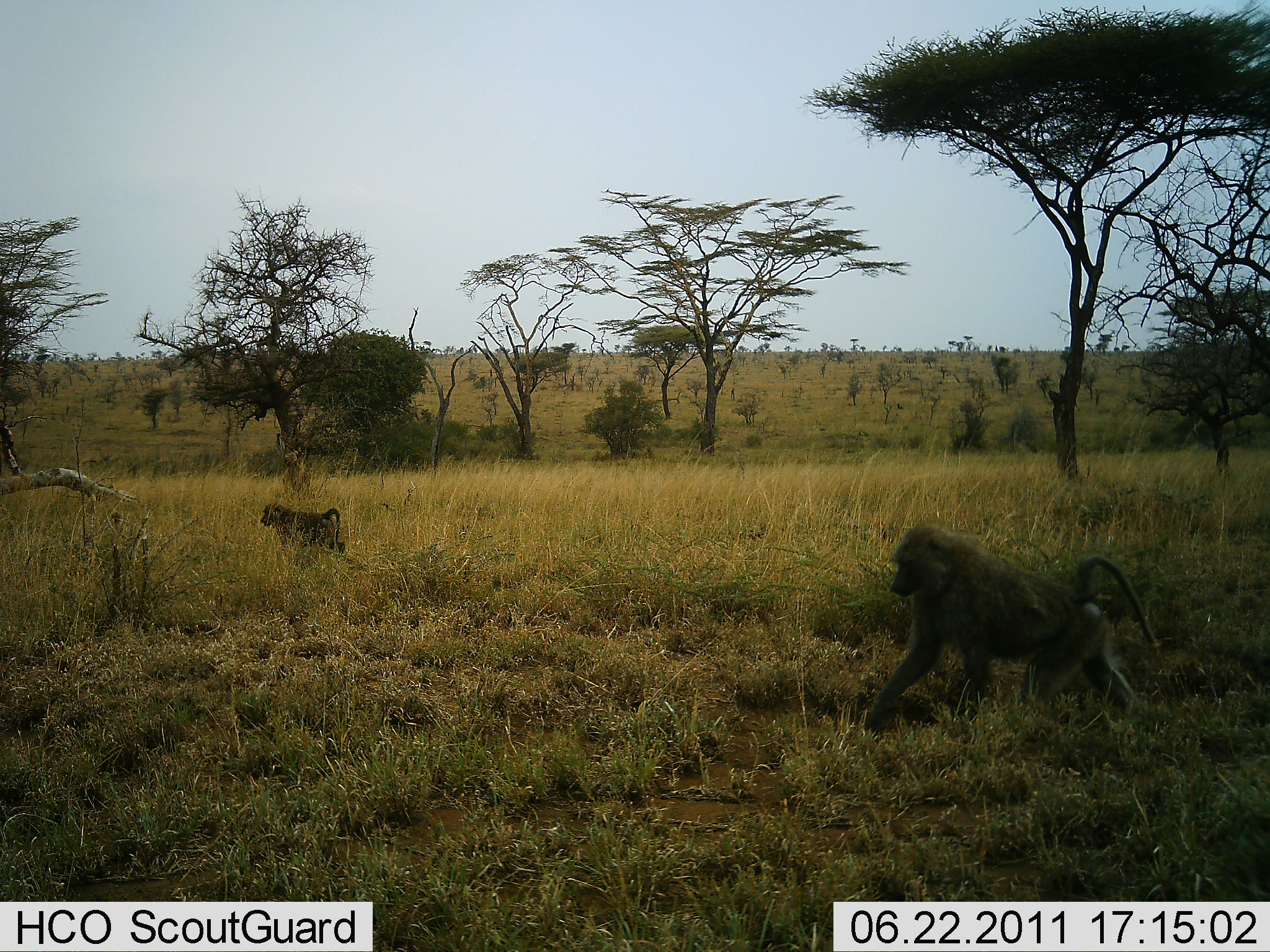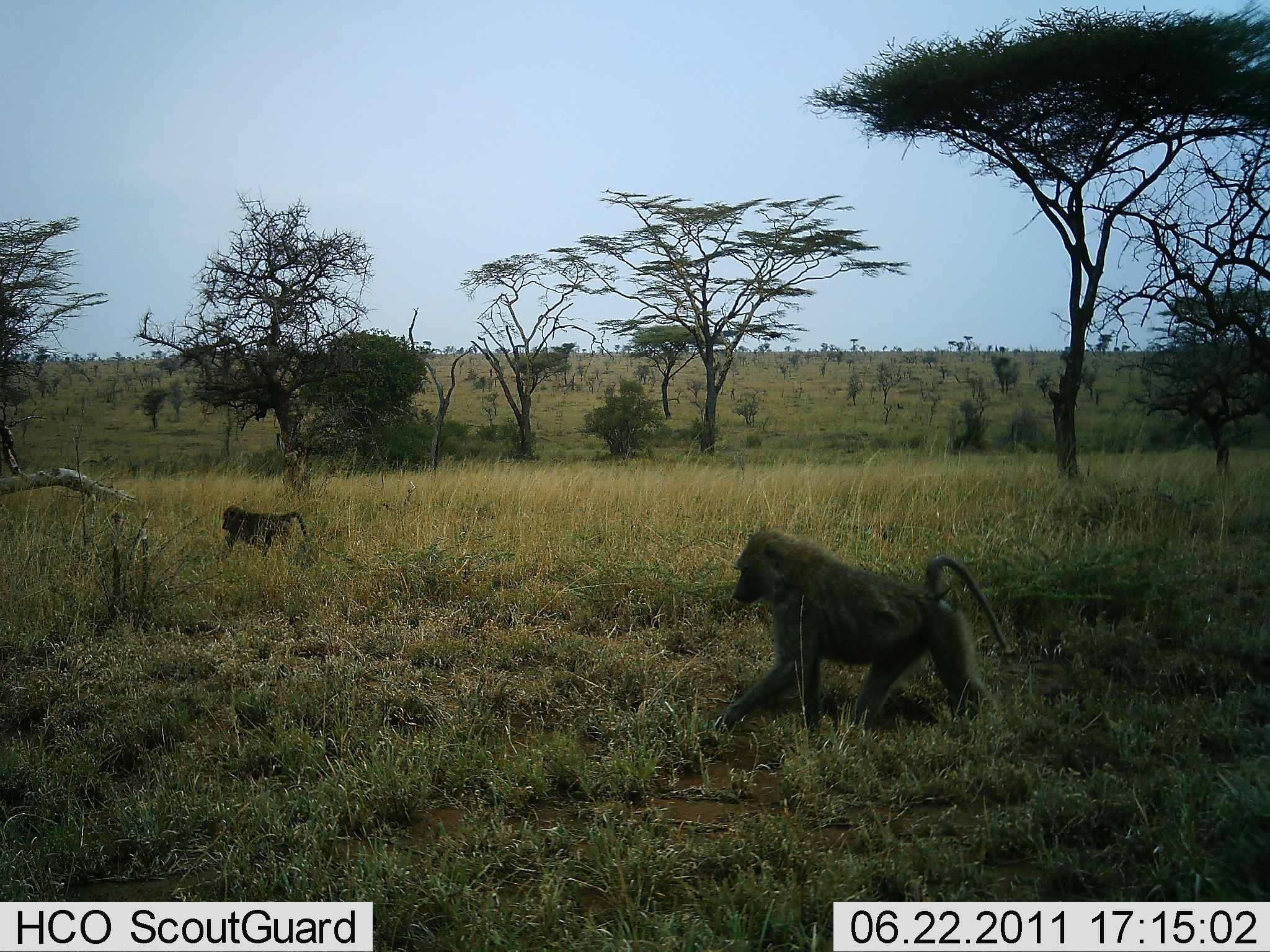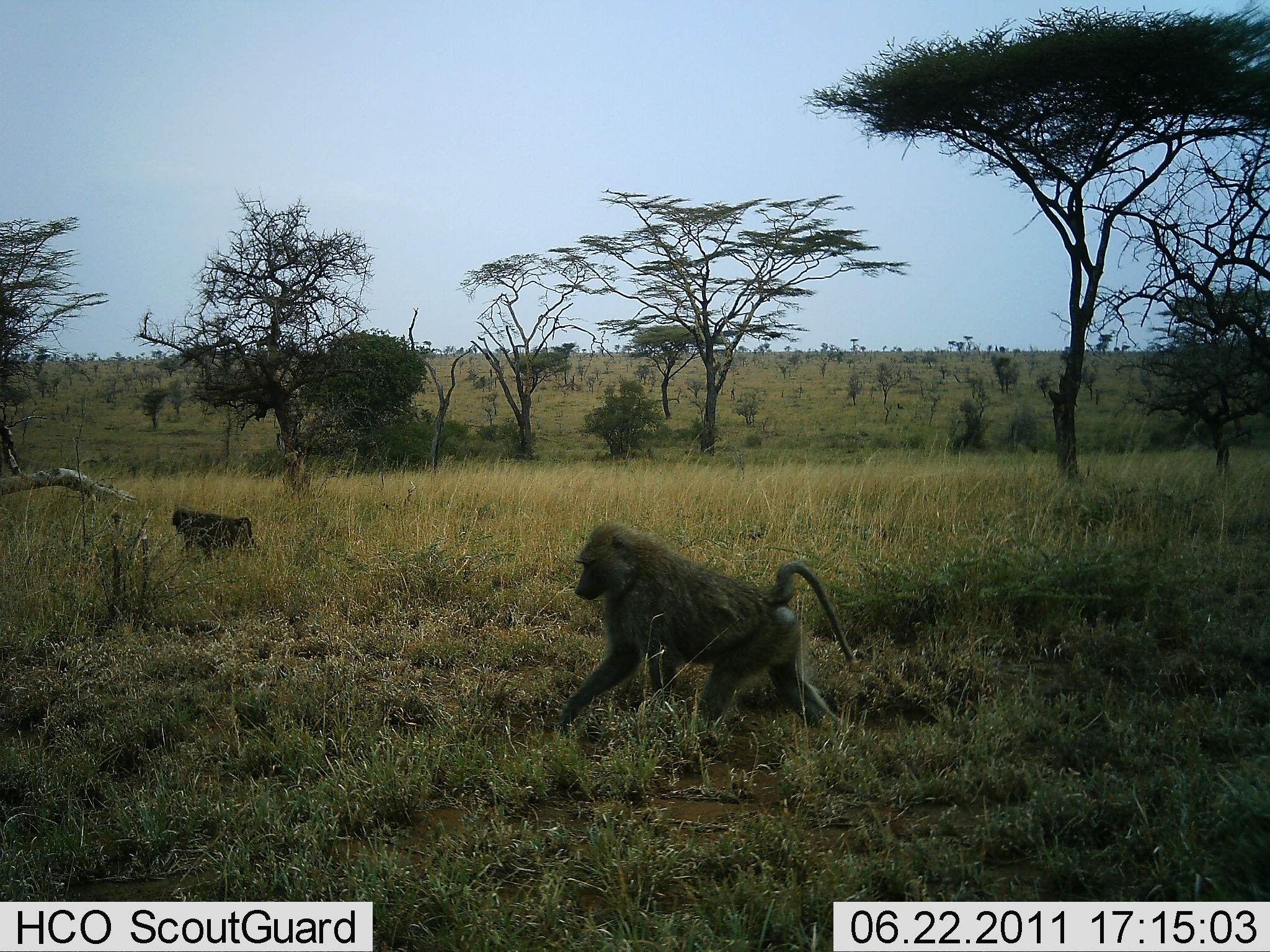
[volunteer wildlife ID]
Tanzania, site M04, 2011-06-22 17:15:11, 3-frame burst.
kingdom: Animalia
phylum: Chordata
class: Mammalia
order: Primates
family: Cercopithecidae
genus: Papio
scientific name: Papio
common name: baboon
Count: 2.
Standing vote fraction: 0%.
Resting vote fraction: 0%.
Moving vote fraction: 100%.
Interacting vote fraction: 0%.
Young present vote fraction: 0%.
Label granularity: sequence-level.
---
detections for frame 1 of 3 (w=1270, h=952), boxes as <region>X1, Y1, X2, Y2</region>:
animal: <region>863, 520, 1164, 734</region>; <region>260, 503, 346, 557</region>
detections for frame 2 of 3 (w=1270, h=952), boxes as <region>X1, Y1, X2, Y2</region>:
animal: <region>730, 523, 1003, 635</region>; <region>220, 504, 311, 560</region>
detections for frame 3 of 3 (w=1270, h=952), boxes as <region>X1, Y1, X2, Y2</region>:
animal: <region>558, 522, 857, 763</region>; <region>170, 506, 259, 561</region>